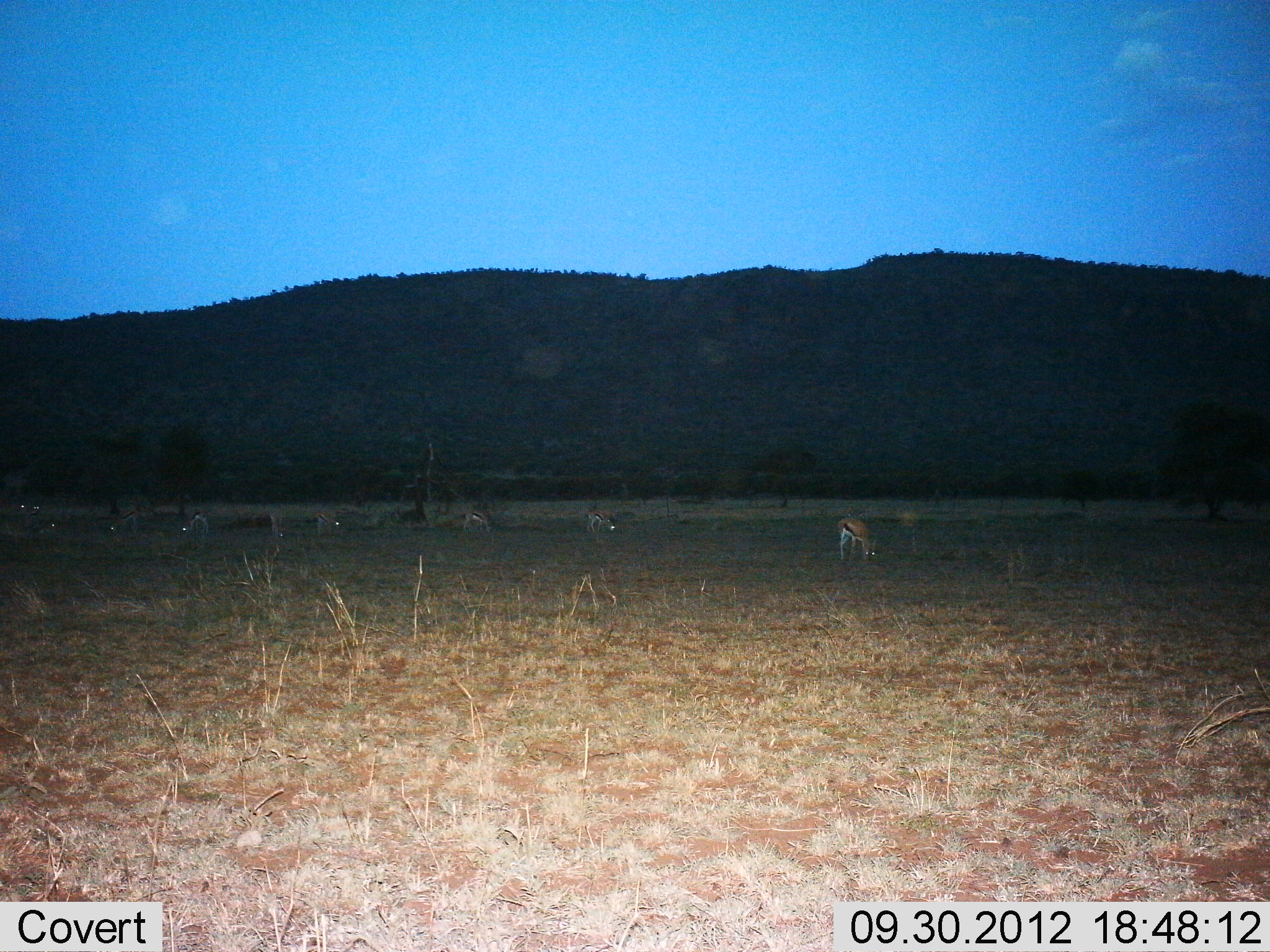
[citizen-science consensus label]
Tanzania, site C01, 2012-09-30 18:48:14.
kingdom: Animalia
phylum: Chordata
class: Mammalia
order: Artiodactyla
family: Bovidae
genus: Eudorcas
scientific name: Eudorcas thomsonii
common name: thomson's gazelle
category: gazellethomsons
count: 8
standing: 40%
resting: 0%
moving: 0%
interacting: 0%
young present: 0%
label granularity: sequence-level